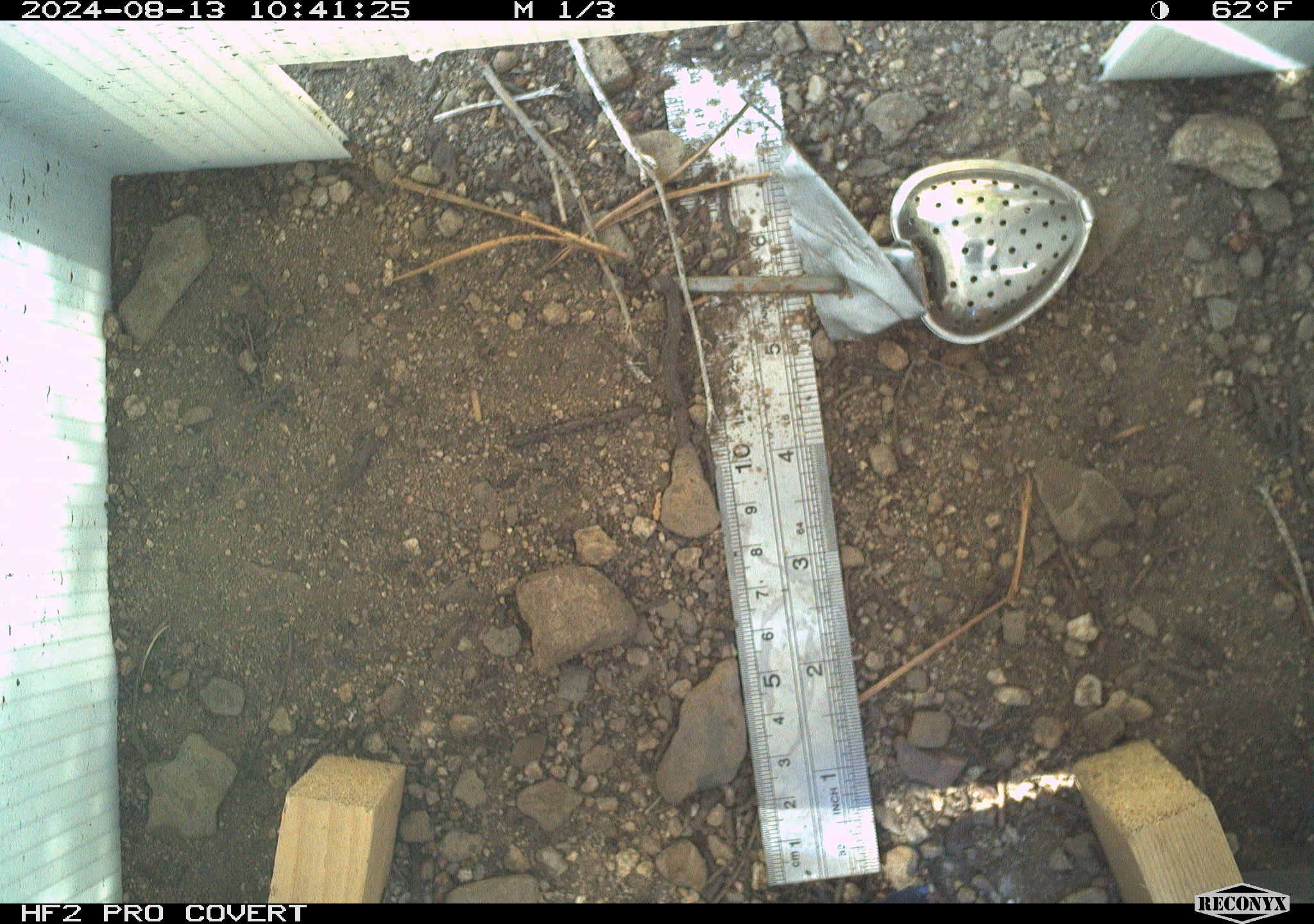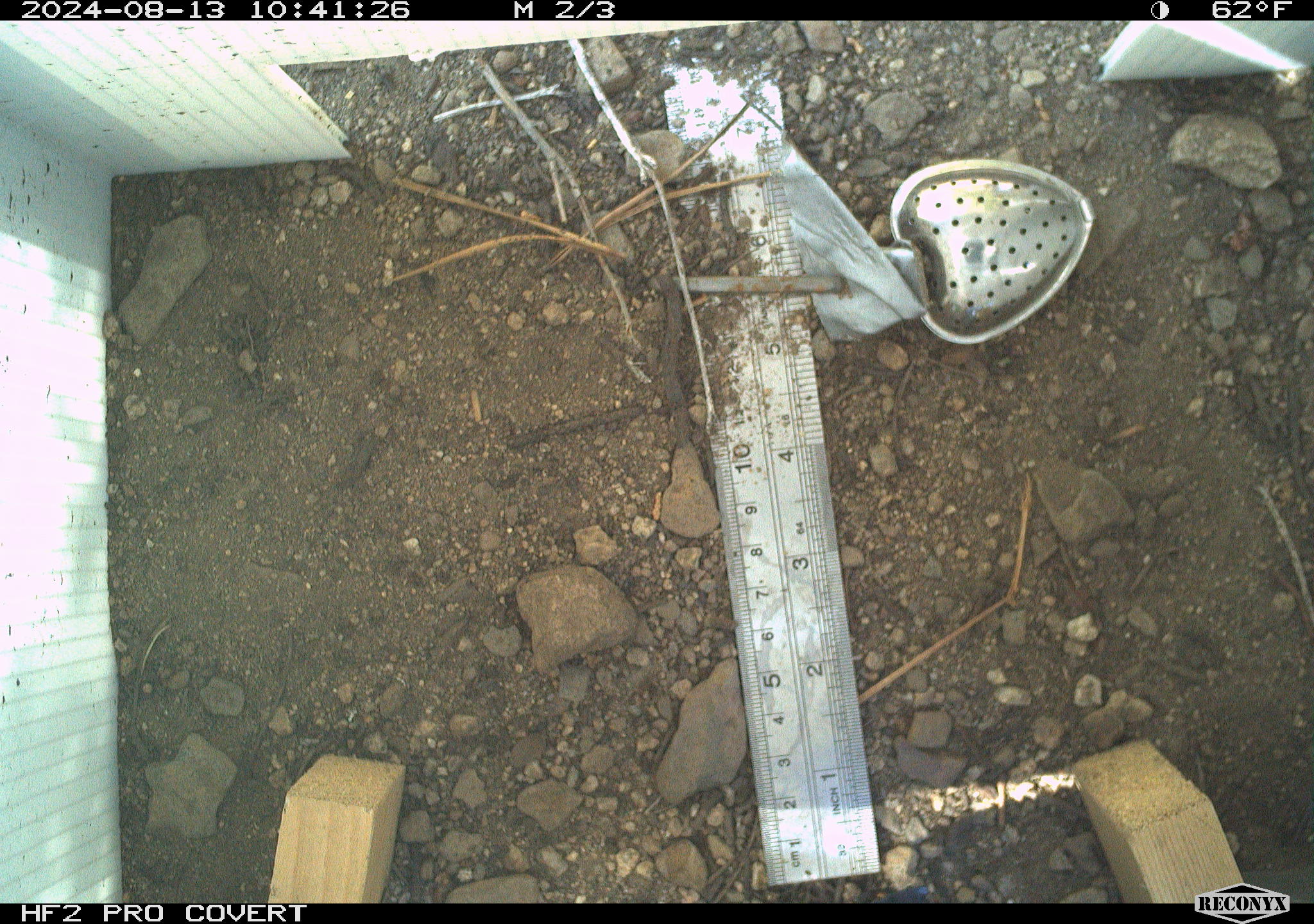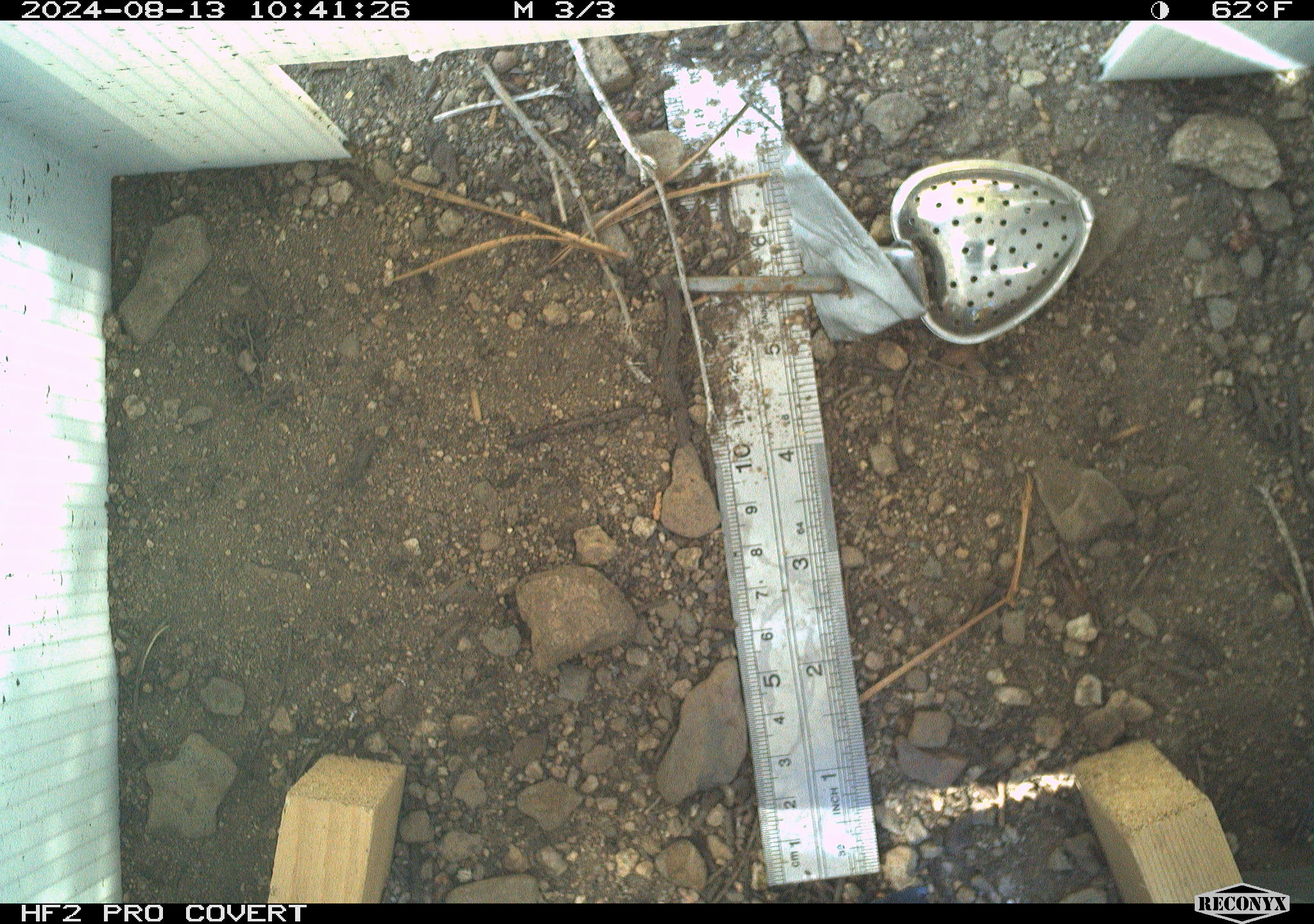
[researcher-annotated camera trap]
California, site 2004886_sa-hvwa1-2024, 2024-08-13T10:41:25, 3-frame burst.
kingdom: Animalia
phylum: Chordata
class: Mammalia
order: Rodentia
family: Sciuridae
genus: Neotamias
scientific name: Neotamias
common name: western chipmunks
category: neotamias species